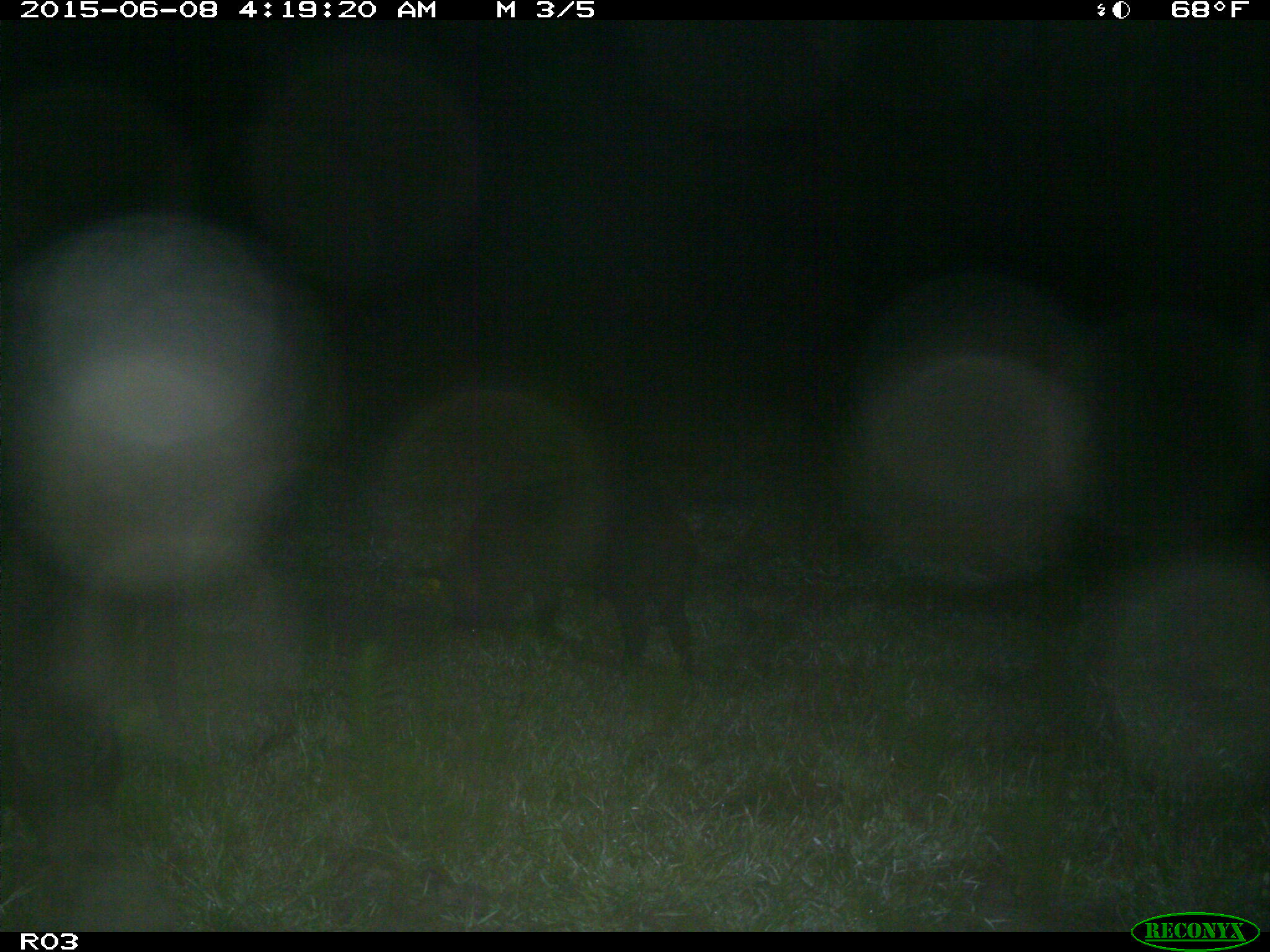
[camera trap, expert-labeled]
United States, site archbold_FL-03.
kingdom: Animalia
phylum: Chordata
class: Mammalia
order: Artiodactyla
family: Suidae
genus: Sus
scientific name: Sus scrofa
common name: wild boar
Sus scrofa (wild boar).